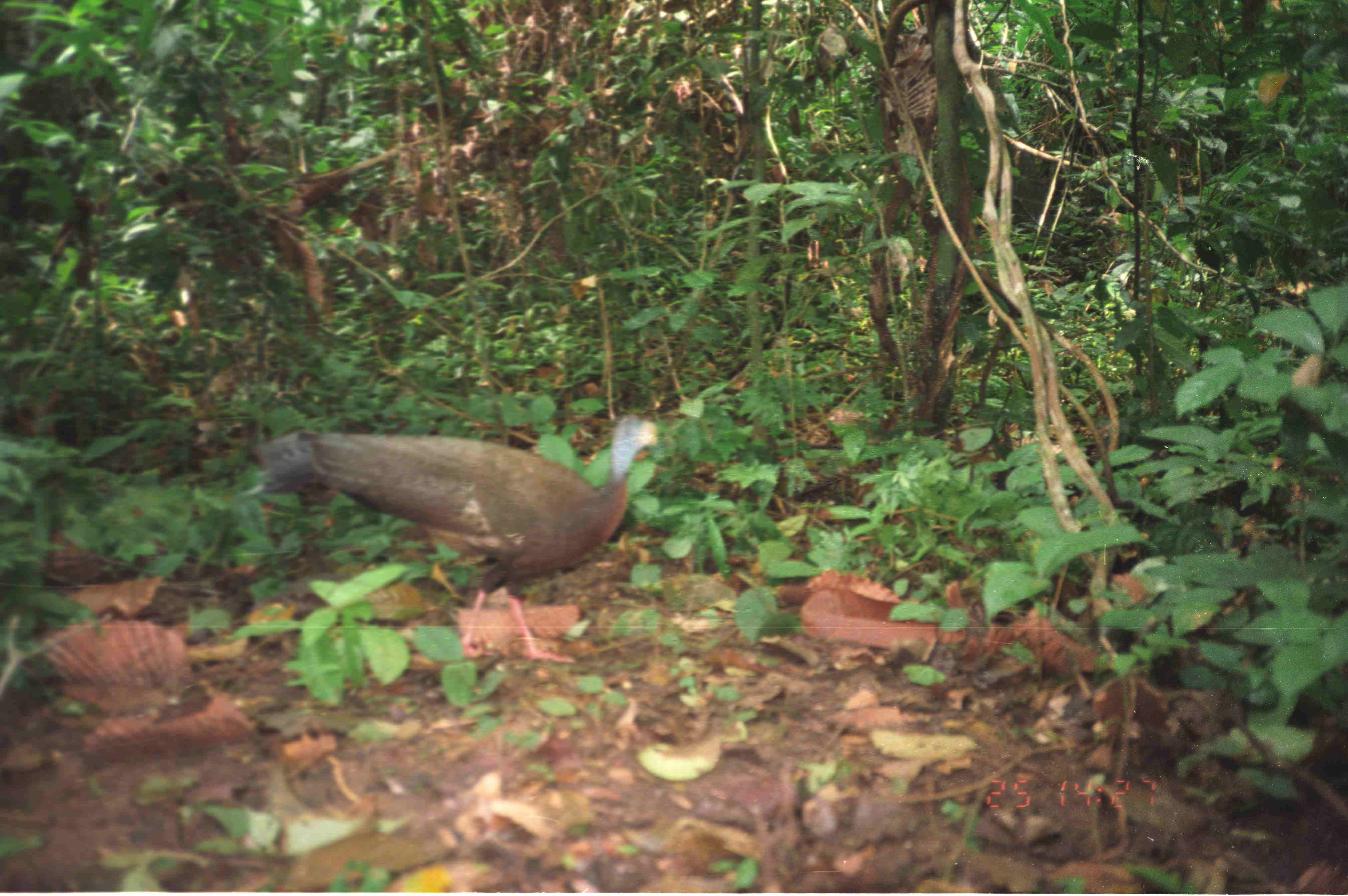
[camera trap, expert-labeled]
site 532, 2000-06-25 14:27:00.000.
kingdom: Animalia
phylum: Chordata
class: Aves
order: Galliformes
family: Phasianidae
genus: Argusianus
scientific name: Argusianus argus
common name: great argus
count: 1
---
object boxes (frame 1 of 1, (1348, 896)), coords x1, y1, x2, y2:
argusianus argus: 253, 412, 657, 663